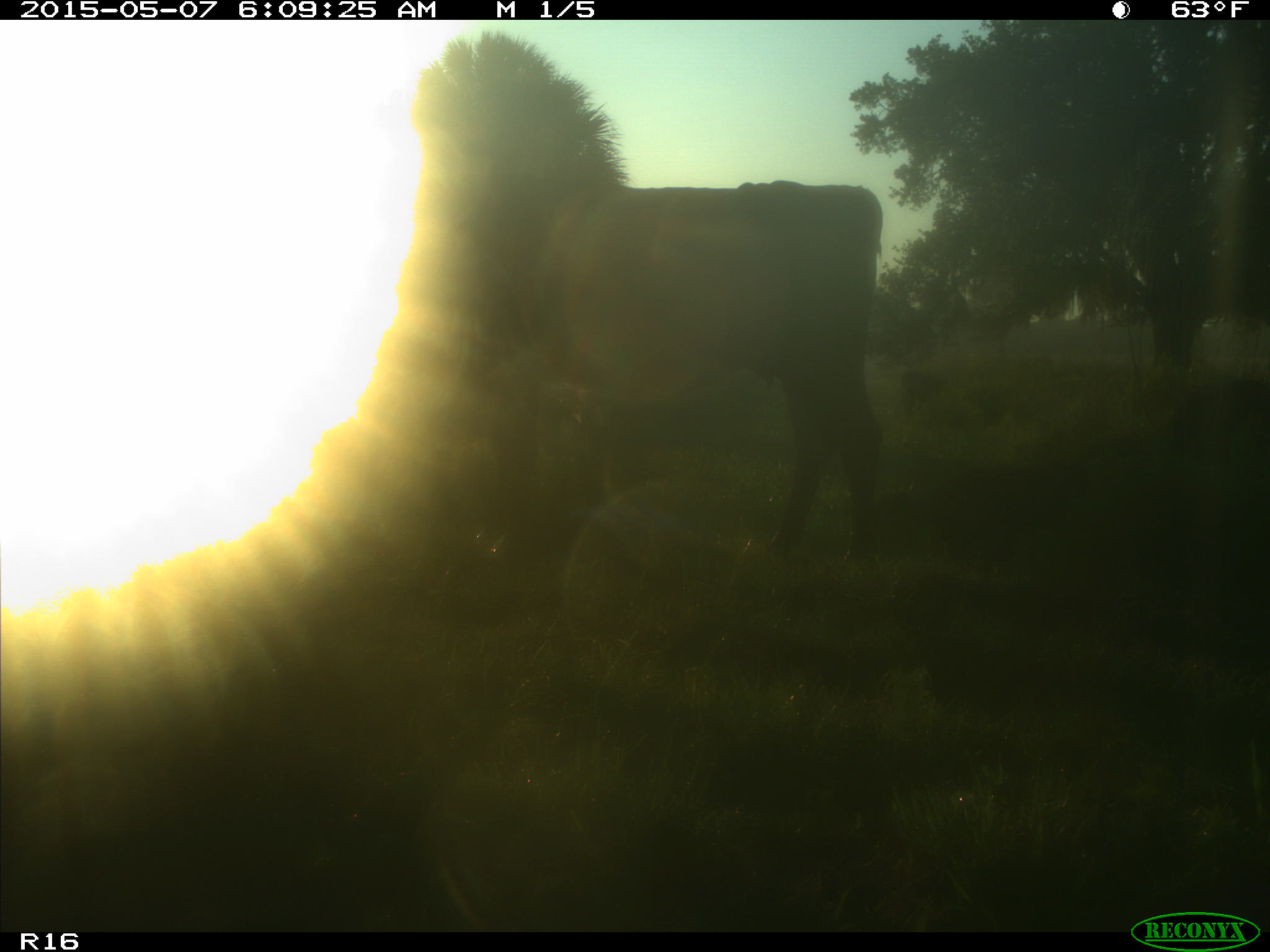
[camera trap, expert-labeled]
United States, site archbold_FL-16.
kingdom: Animalia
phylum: Chordata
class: Mammalia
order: Artiodactyla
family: Bovidae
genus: Bos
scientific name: Bos taurus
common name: domestic cow